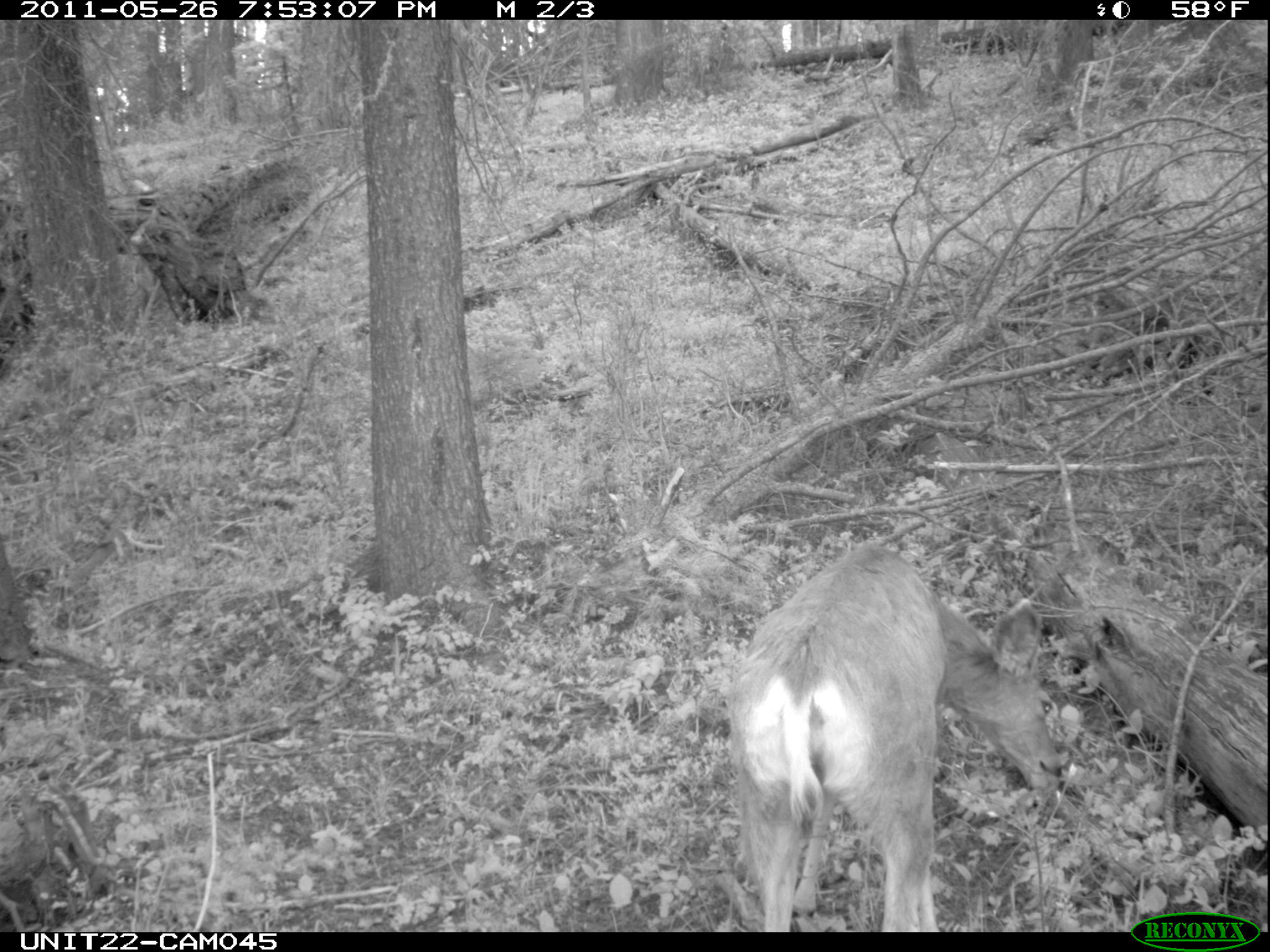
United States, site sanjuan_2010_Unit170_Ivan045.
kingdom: Animalia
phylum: Chordata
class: Mammalia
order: Artiodactyla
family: Cervidae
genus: Odocoileus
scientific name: Odocoileus hemionus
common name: mule deer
Odocoileus hemionus (mule deer).